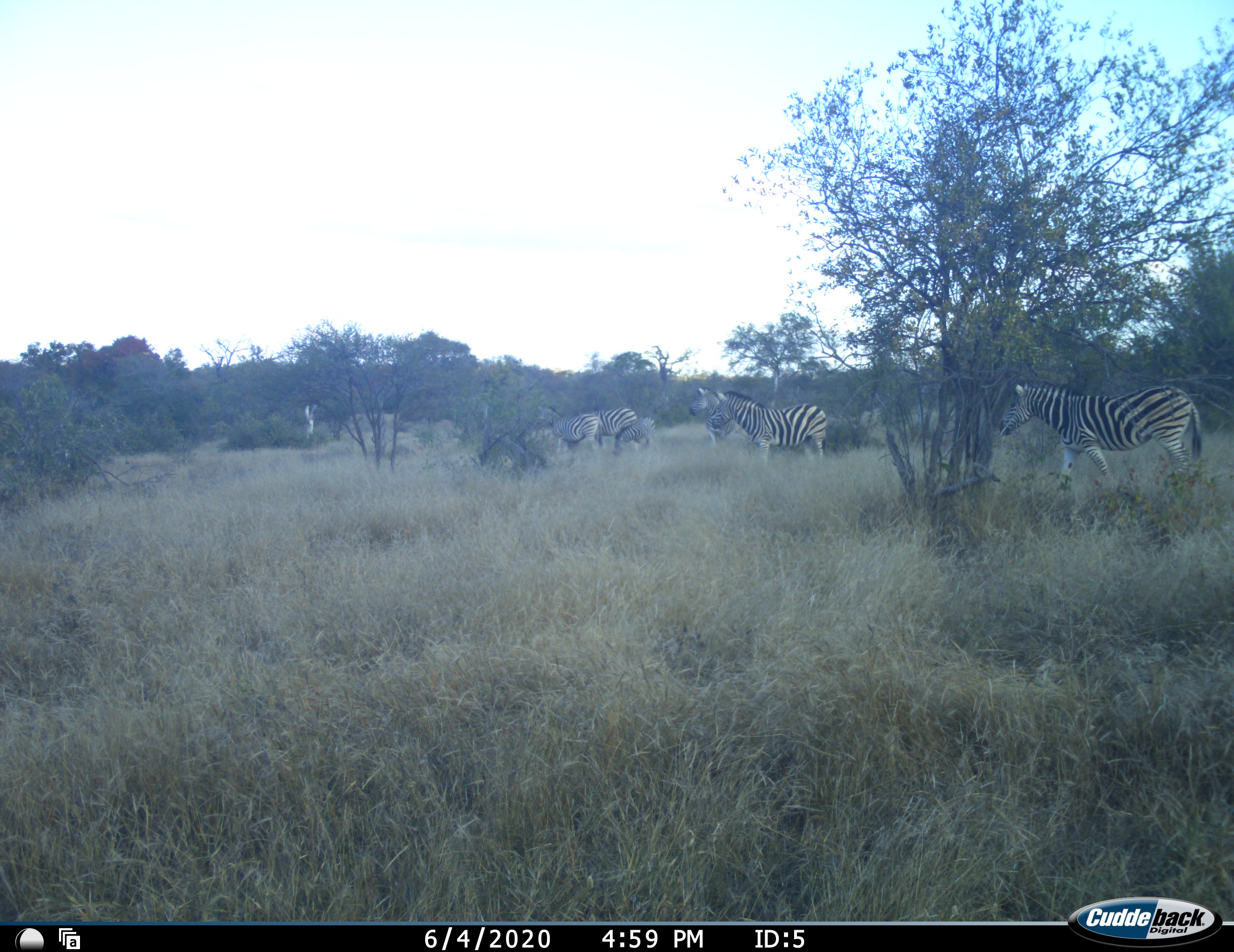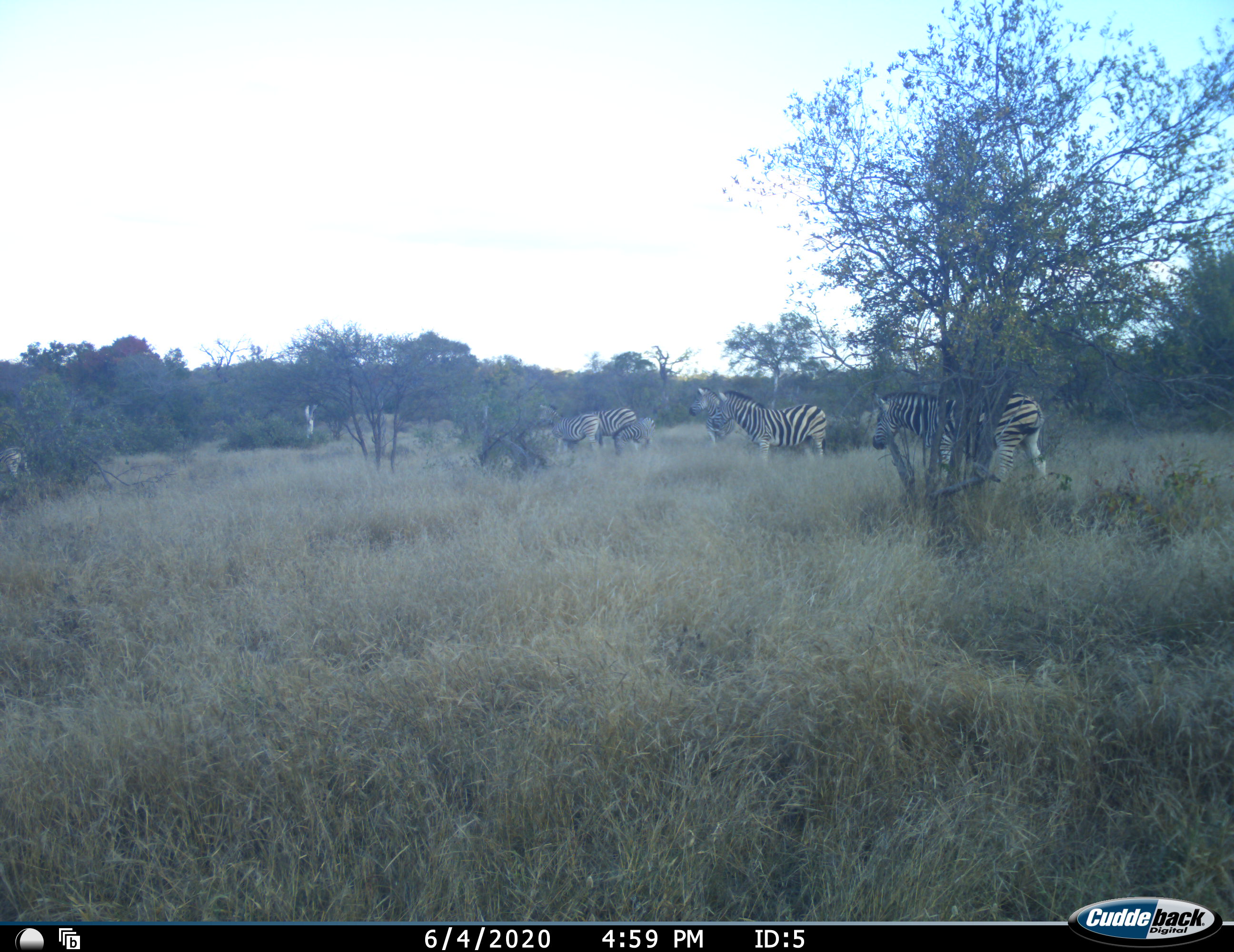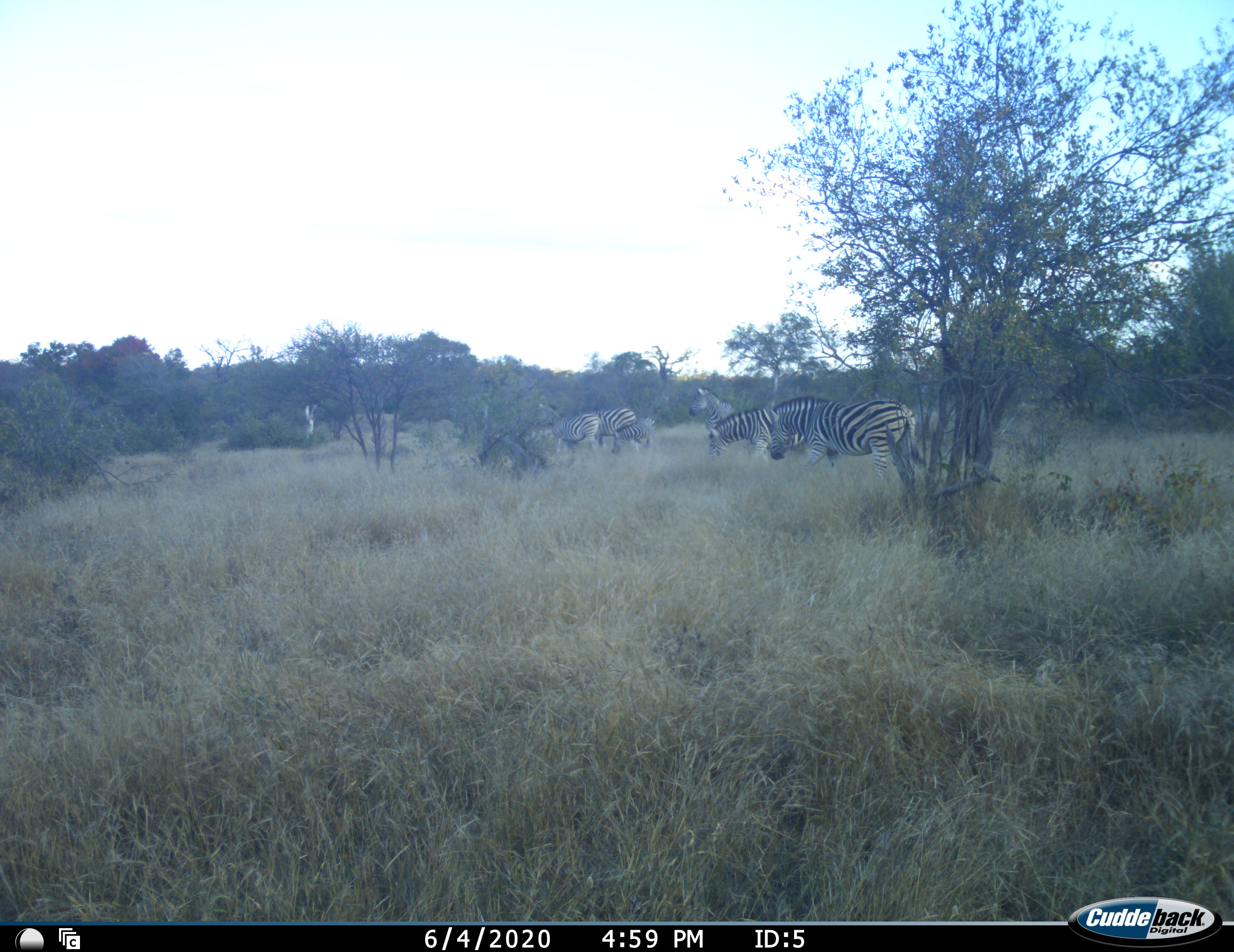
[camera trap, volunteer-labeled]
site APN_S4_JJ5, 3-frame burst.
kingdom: Animalia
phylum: Chordata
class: Mammalia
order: Perissodactyla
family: Equidae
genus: Equus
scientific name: Equus quagga burchellii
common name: burchell's zebra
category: zebraburchells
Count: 6.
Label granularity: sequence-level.